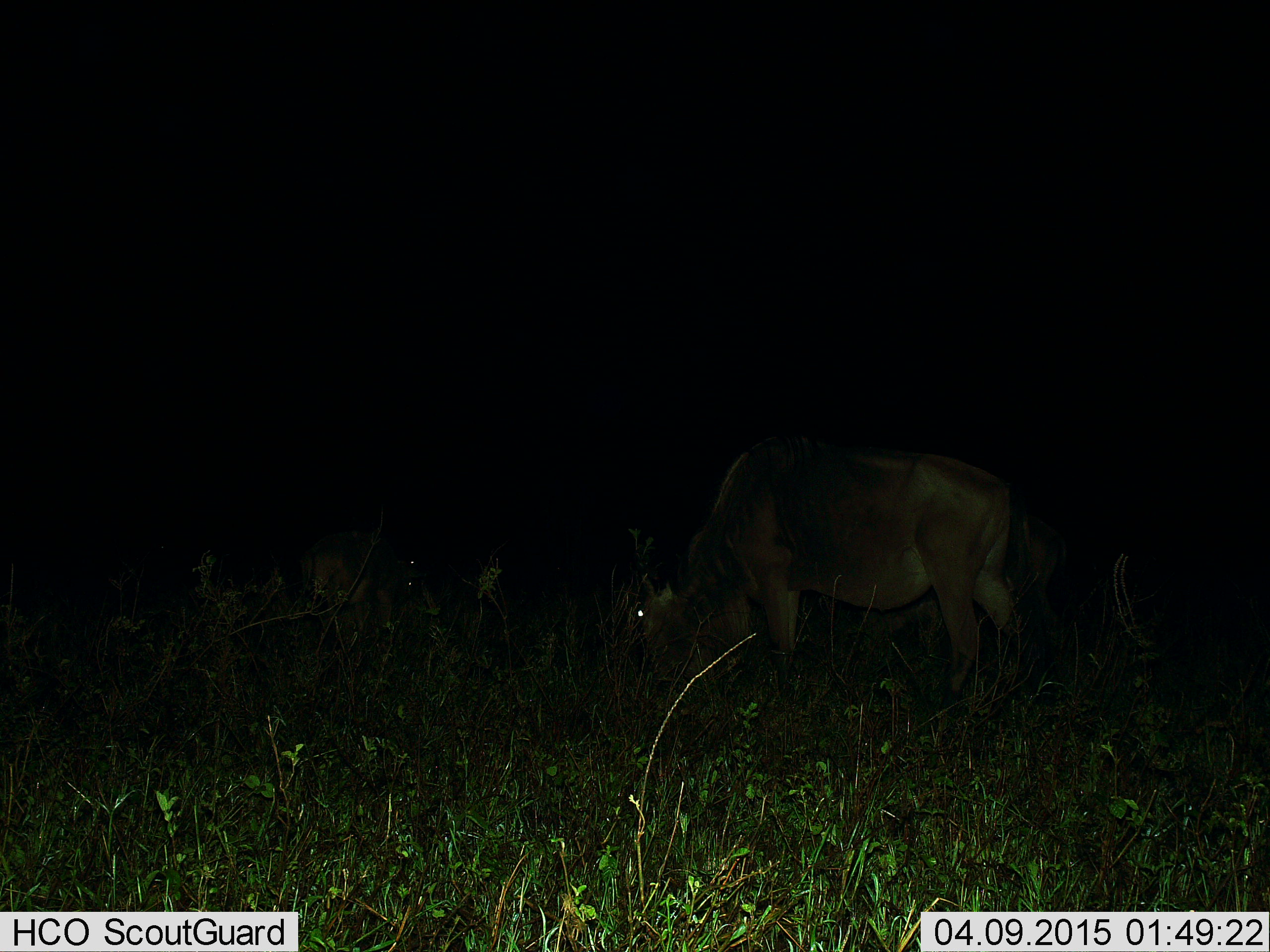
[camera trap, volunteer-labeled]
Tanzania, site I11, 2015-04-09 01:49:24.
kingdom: Animalia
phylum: Chordata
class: Mammalia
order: Artiodactyla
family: Bovidae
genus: Connochaetes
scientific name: Connochaetes taurinus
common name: blue wildebeest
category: wildebeest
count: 1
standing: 20%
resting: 0%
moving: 0%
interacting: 0%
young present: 0%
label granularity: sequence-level